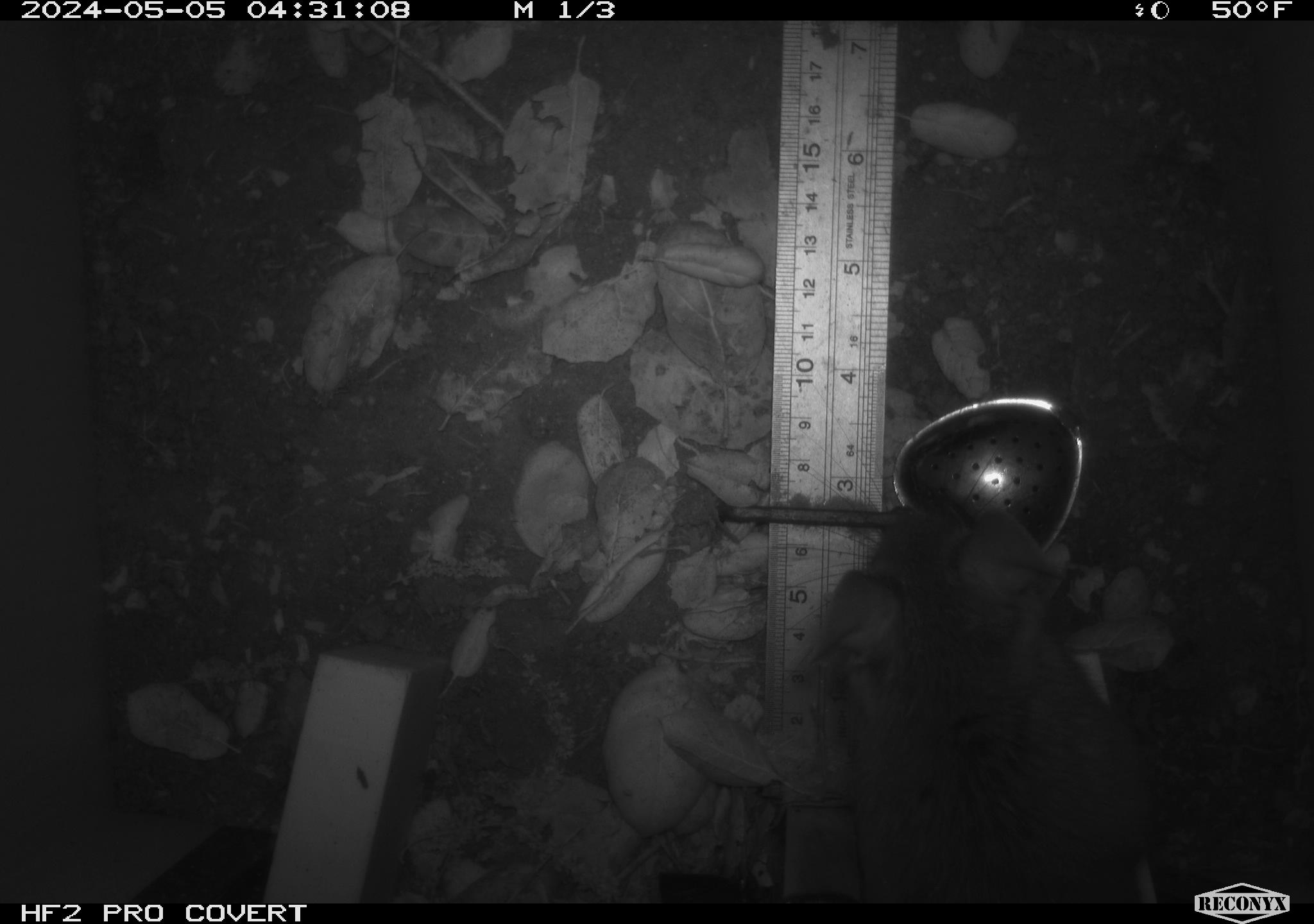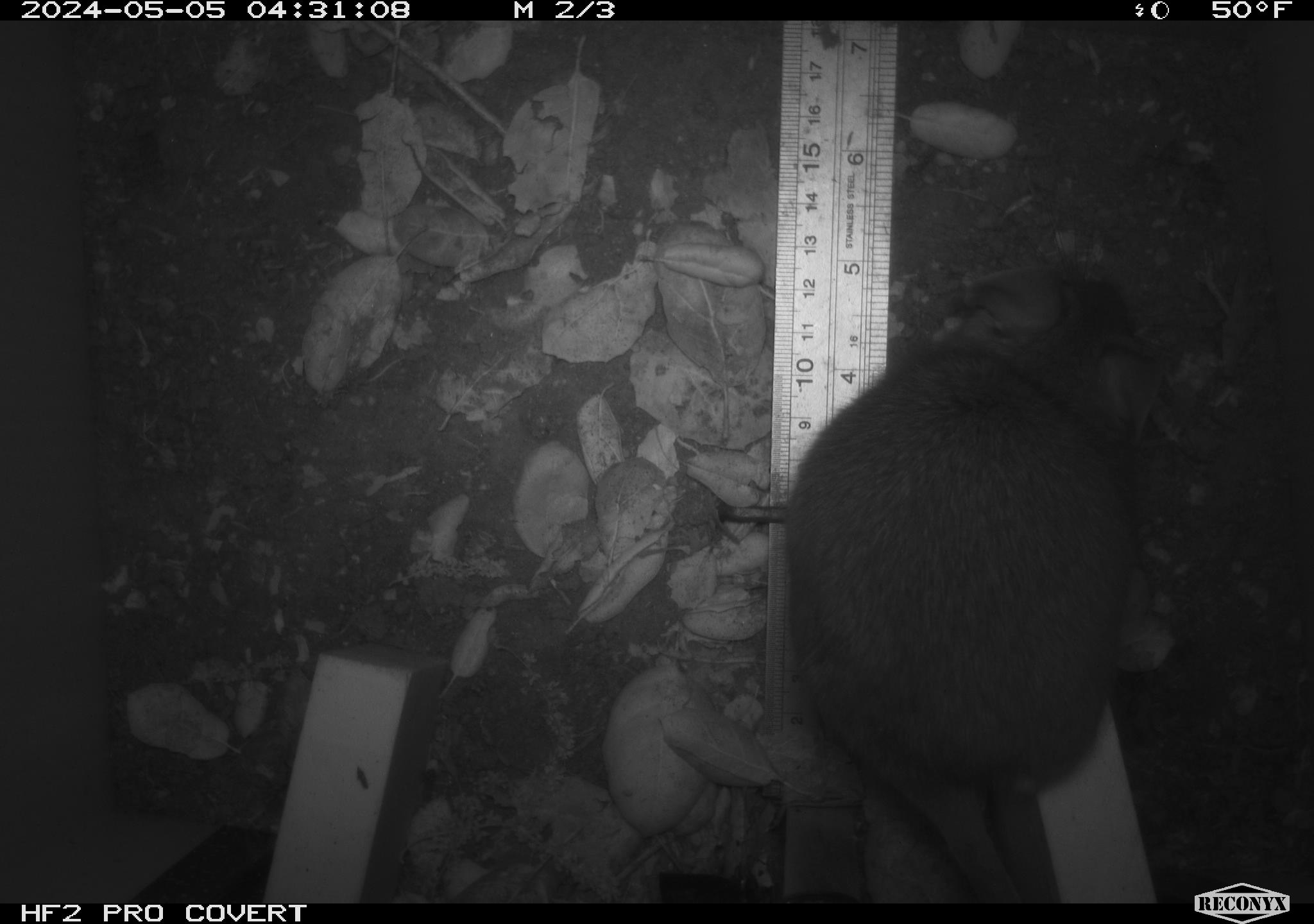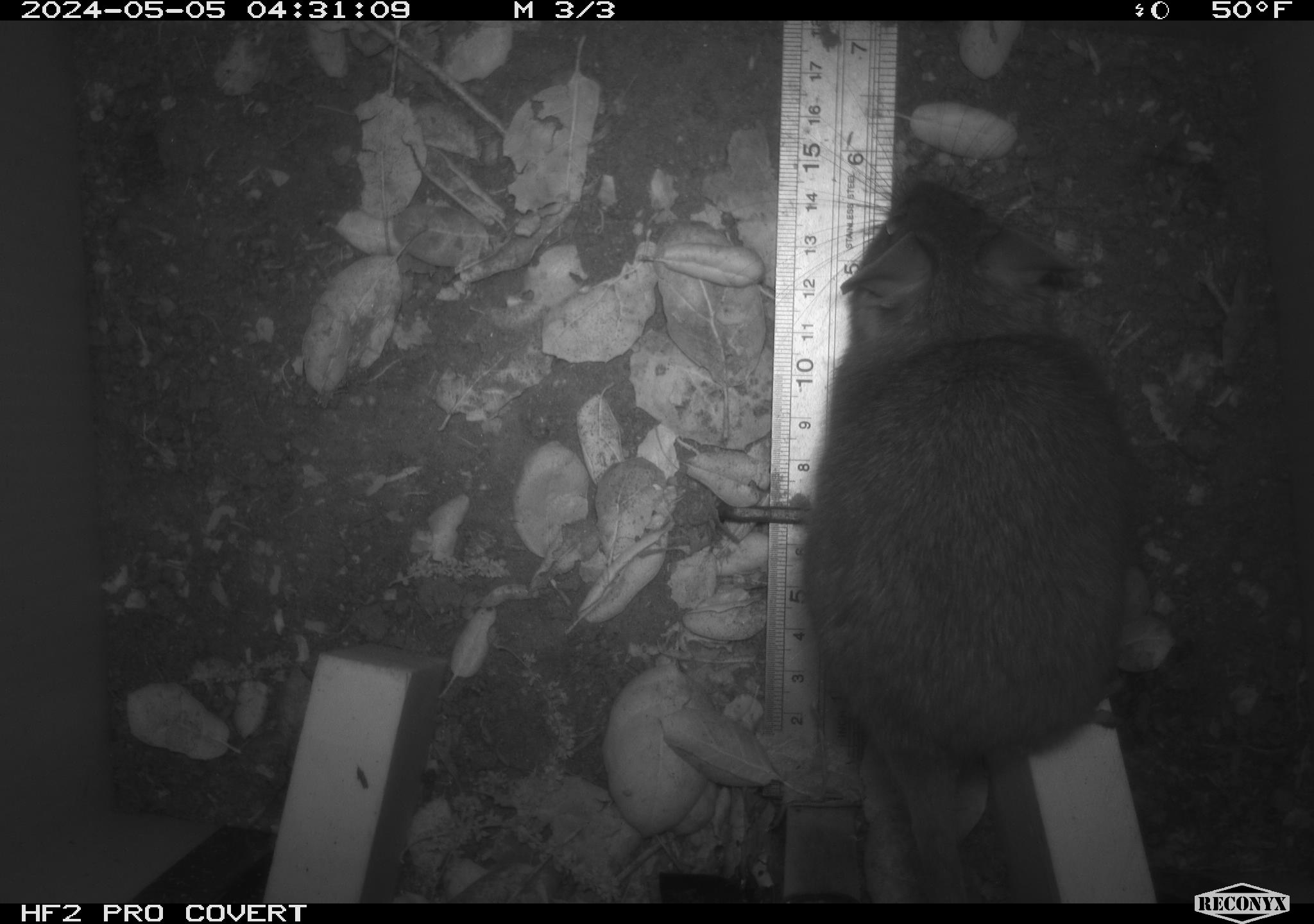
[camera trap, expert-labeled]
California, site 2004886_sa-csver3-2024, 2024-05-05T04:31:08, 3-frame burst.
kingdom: Animalia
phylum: Chordata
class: Mammalia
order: Rodentia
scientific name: Rodentia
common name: rodent